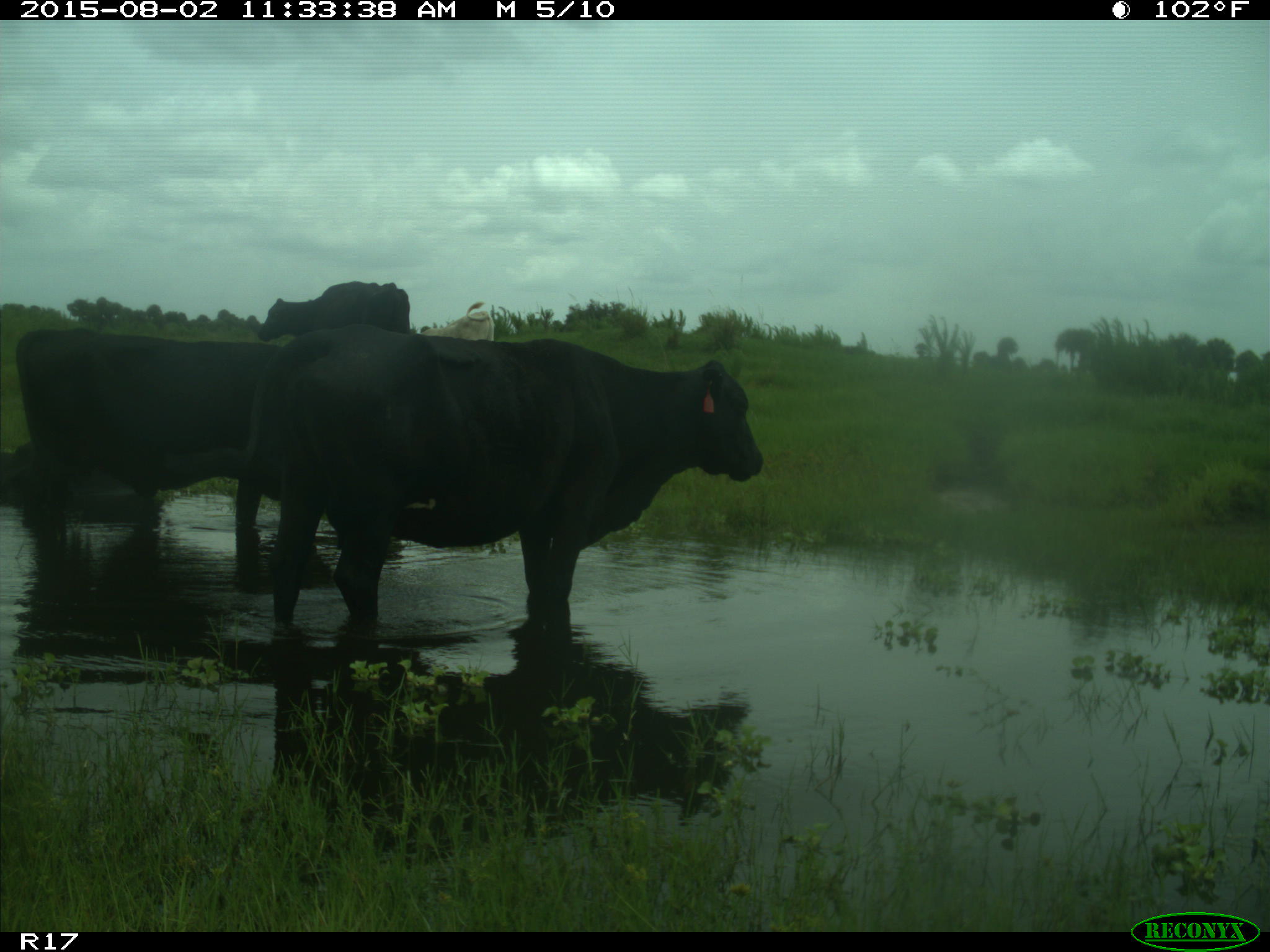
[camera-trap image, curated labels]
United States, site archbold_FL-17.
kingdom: Animalia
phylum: Chordata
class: Mammalia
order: Artiodactyla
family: Bovidae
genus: Bos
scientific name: Bos taurus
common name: domestic cow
Bos taurus (domestic cow).